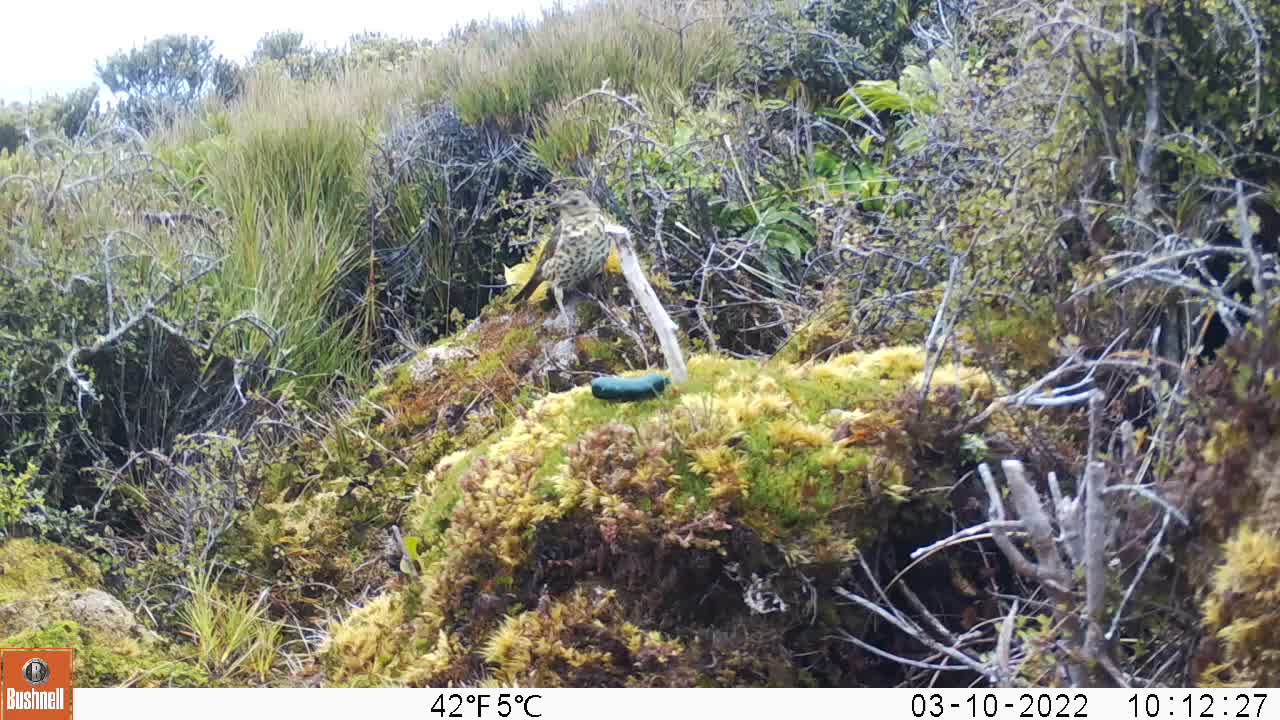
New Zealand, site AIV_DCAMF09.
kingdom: Animalia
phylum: Chordata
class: Aves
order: Passeriformes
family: Turdidae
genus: Turdus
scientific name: Turdus philomelos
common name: song thrush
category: thrush